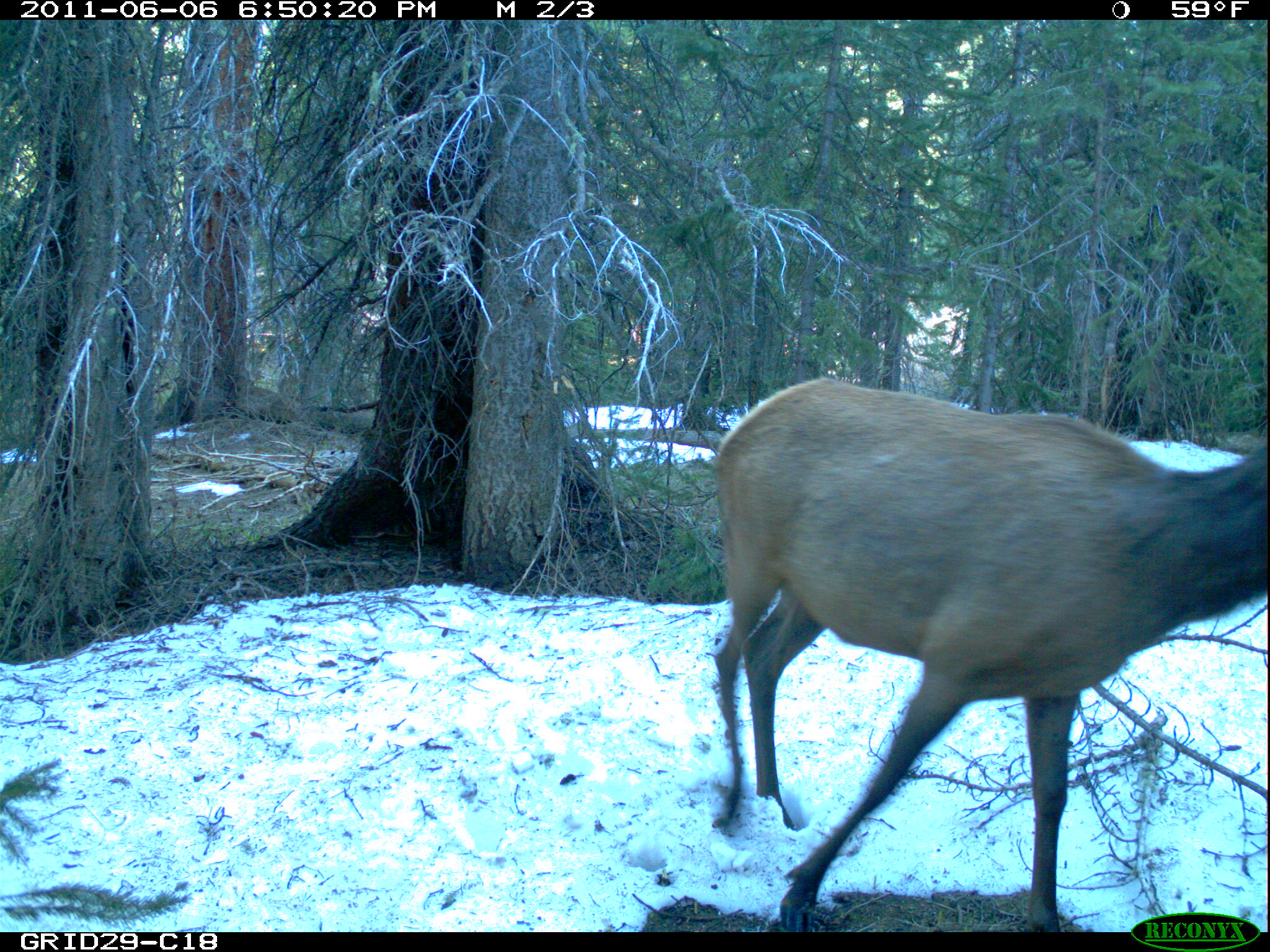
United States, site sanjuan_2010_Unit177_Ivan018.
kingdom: Animalia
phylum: Chordata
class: Mammalia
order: Artiodactyla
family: Cervidae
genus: Cervus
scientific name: Cervus elaphus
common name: red deer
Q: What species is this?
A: Cervus elaphus (red deer).